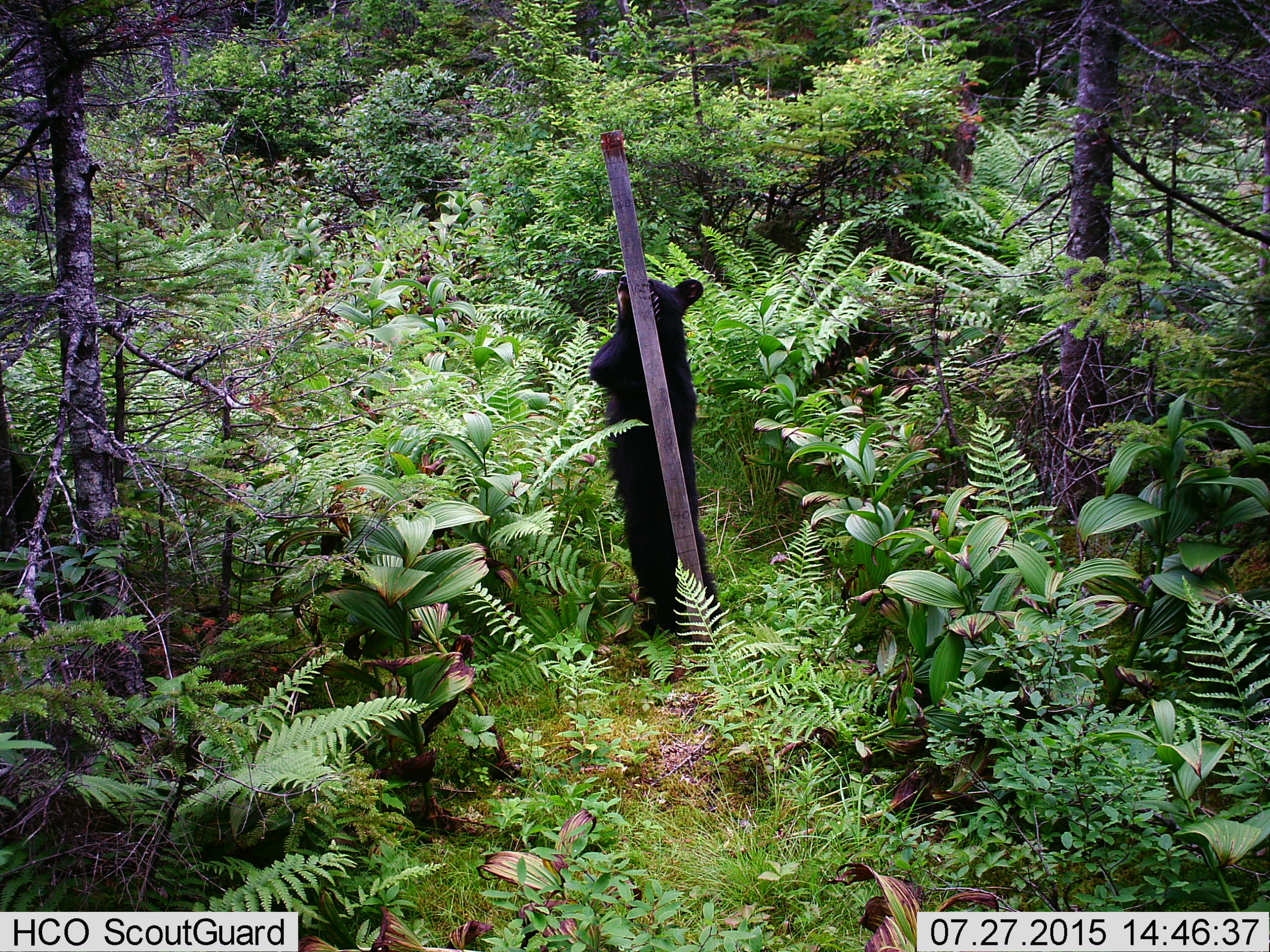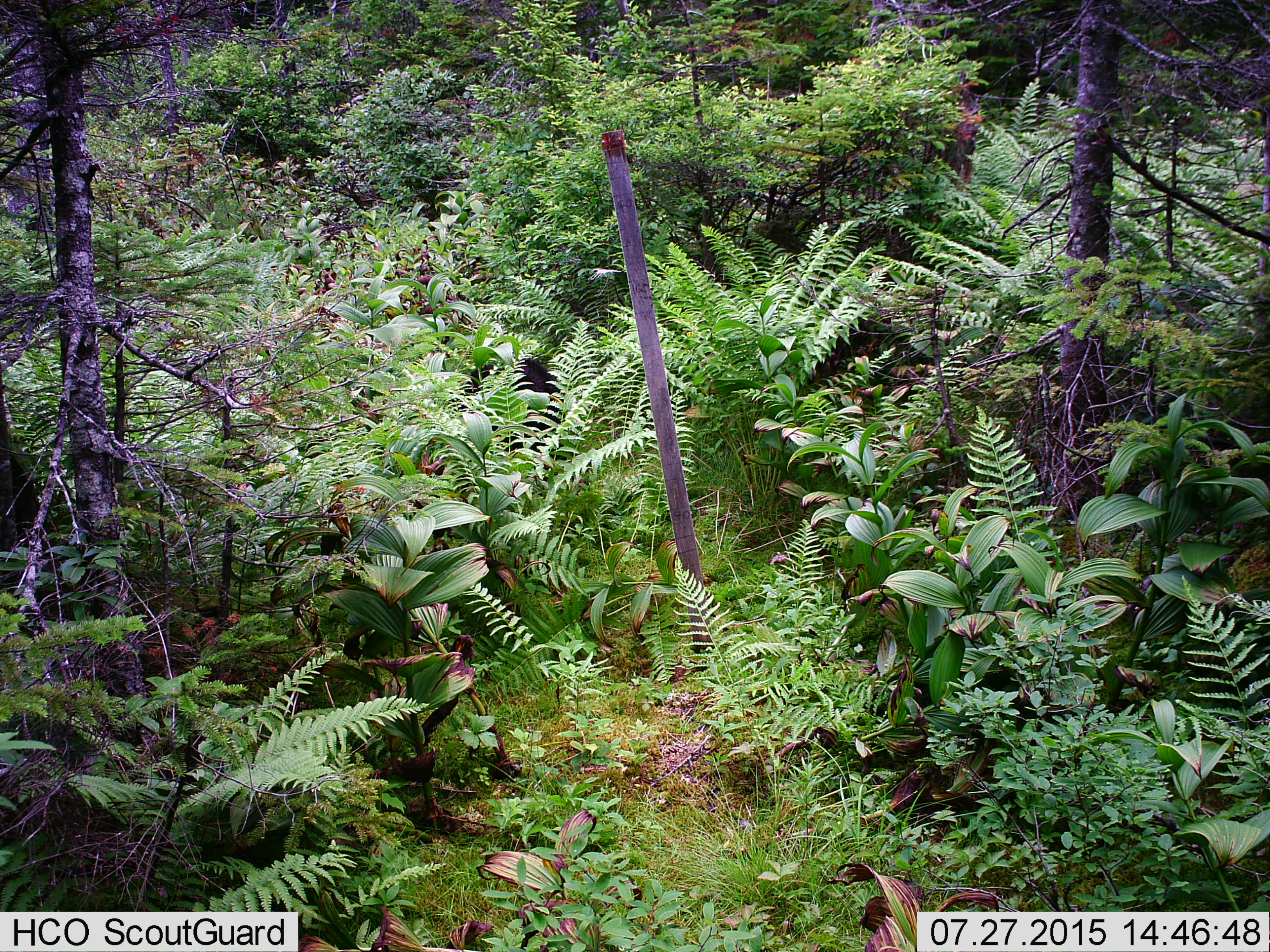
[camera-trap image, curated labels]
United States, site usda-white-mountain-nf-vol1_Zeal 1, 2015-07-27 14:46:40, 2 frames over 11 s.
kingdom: Animalia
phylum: Chordata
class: Mammalia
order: Carnivora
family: Ursidae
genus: Ursus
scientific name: Ursus americanus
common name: black bear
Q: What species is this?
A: Black bear (Ursus americanus).